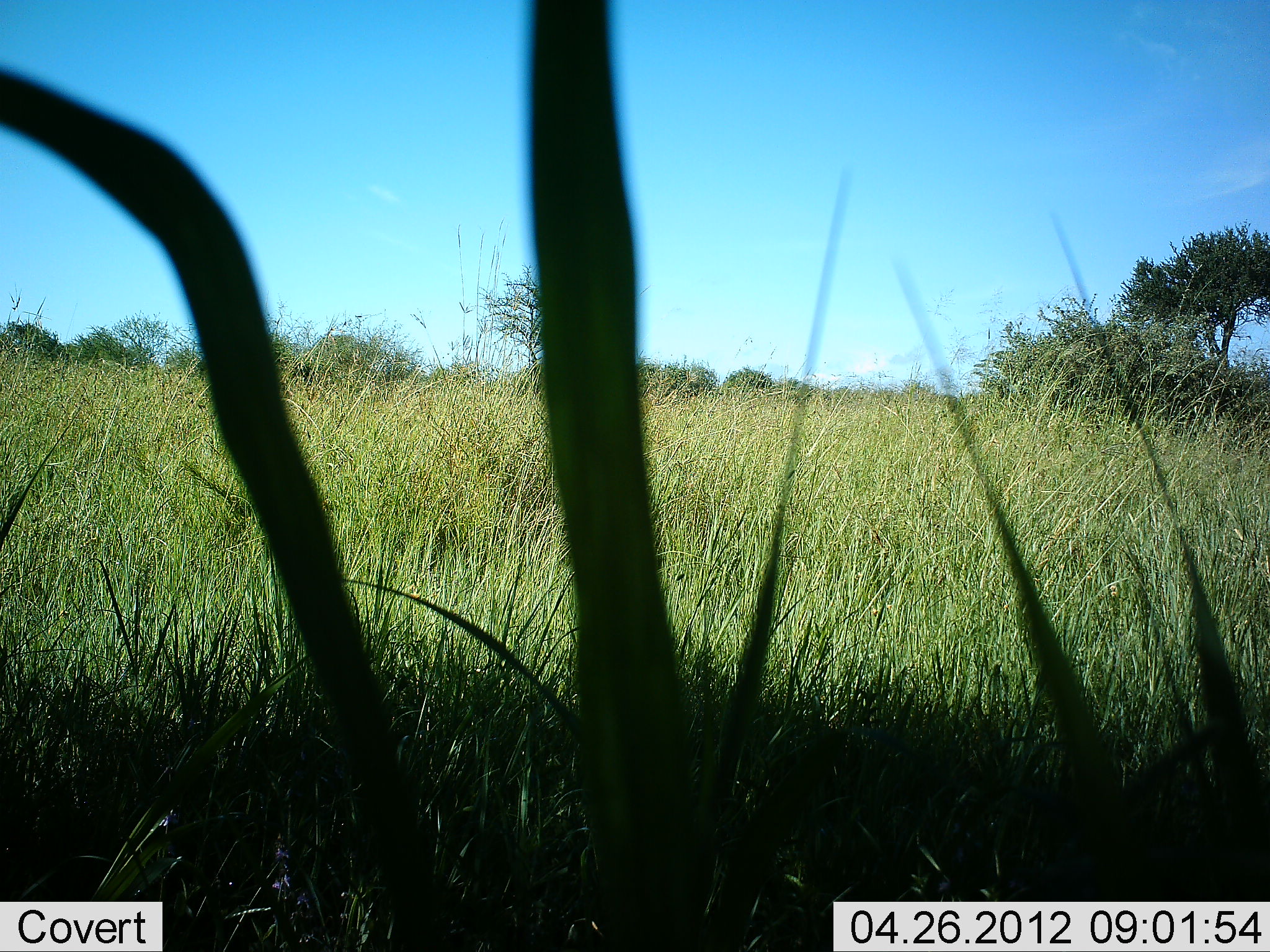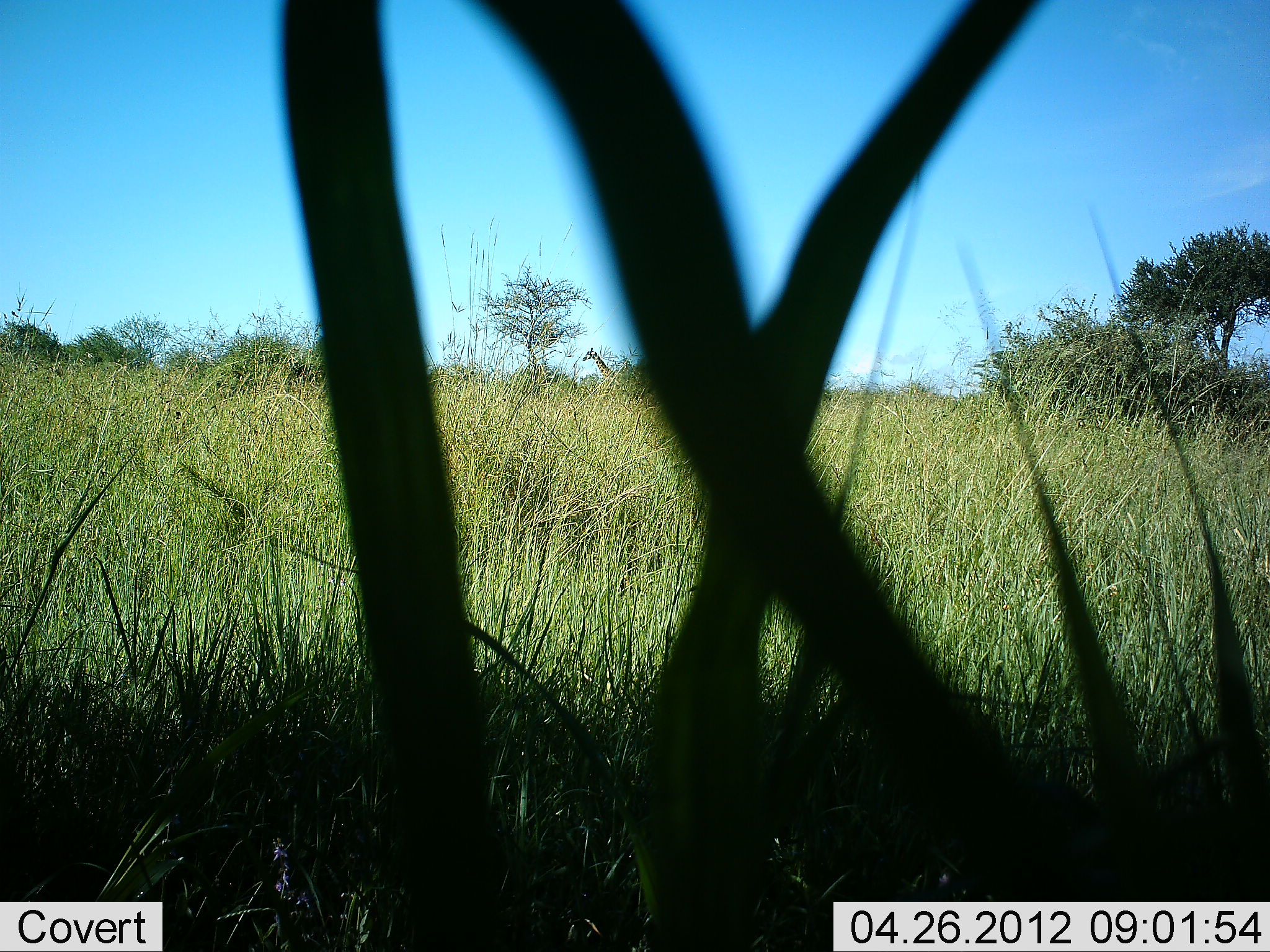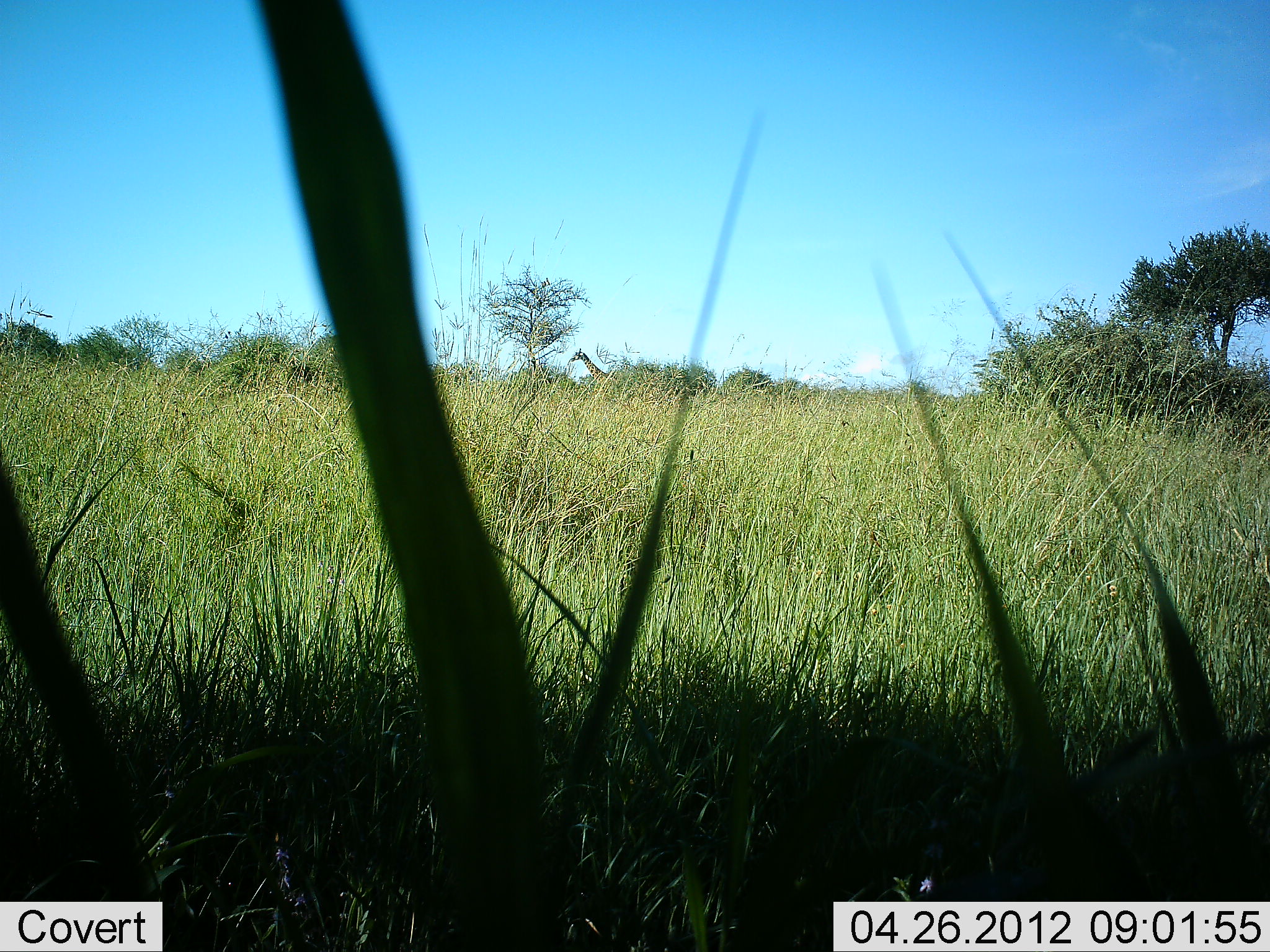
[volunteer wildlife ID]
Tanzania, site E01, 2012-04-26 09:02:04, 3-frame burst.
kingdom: Animalia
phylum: Chordata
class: Mammalia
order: Artiodactyla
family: Giraffidae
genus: Giraffa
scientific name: Giraffa camelopardalis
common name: giraffe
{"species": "giraffe (Giraffa camelopardalis)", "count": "1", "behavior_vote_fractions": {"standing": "40%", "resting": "0%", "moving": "53%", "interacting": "0%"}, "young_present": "0%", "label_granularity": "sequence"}